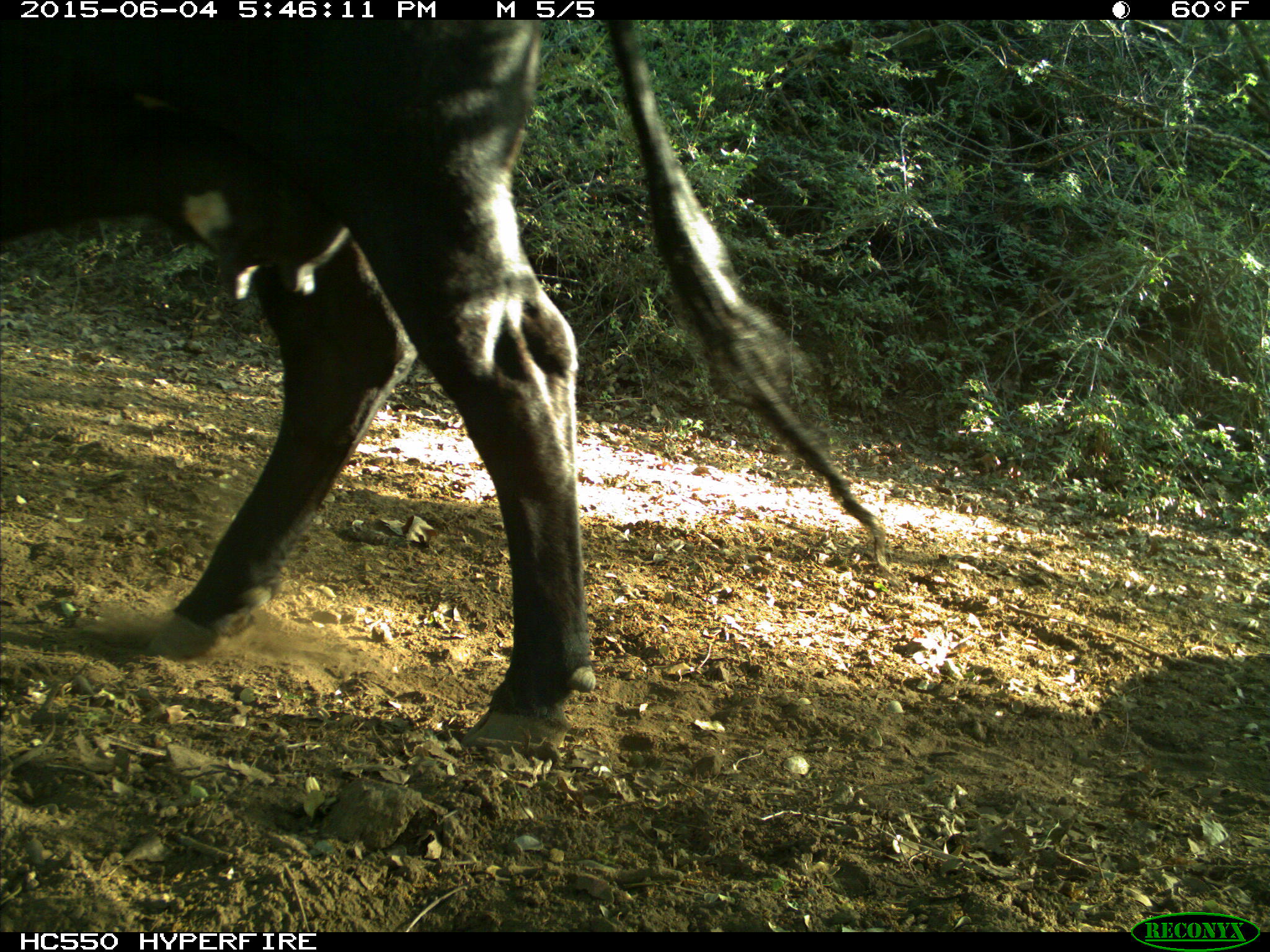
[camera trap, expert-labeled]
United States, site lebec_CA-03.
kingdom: Animalia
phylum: Chordata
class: Mammalia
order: Artiodactyla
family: Bovidae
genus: Bos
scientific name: Bos taurus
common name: domestic cow